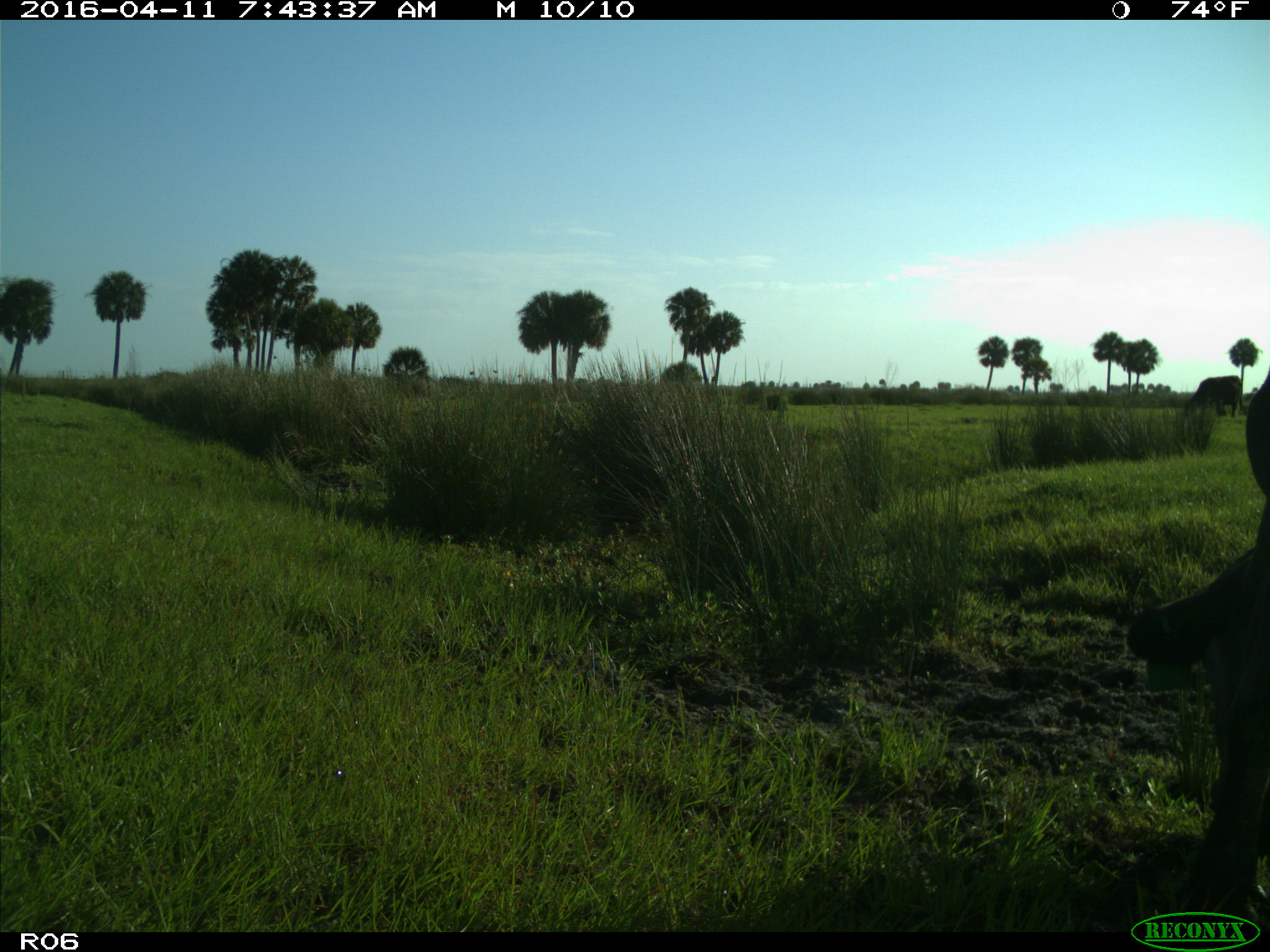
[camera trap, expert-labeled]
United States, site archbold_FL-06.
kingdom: Animalia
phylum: Chordata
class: Mammalia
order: Artiodactyla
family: Bovidae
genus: Bos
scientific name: Bos taurus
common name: domestic cow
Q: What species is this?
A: Bos taurus (domestic cow).